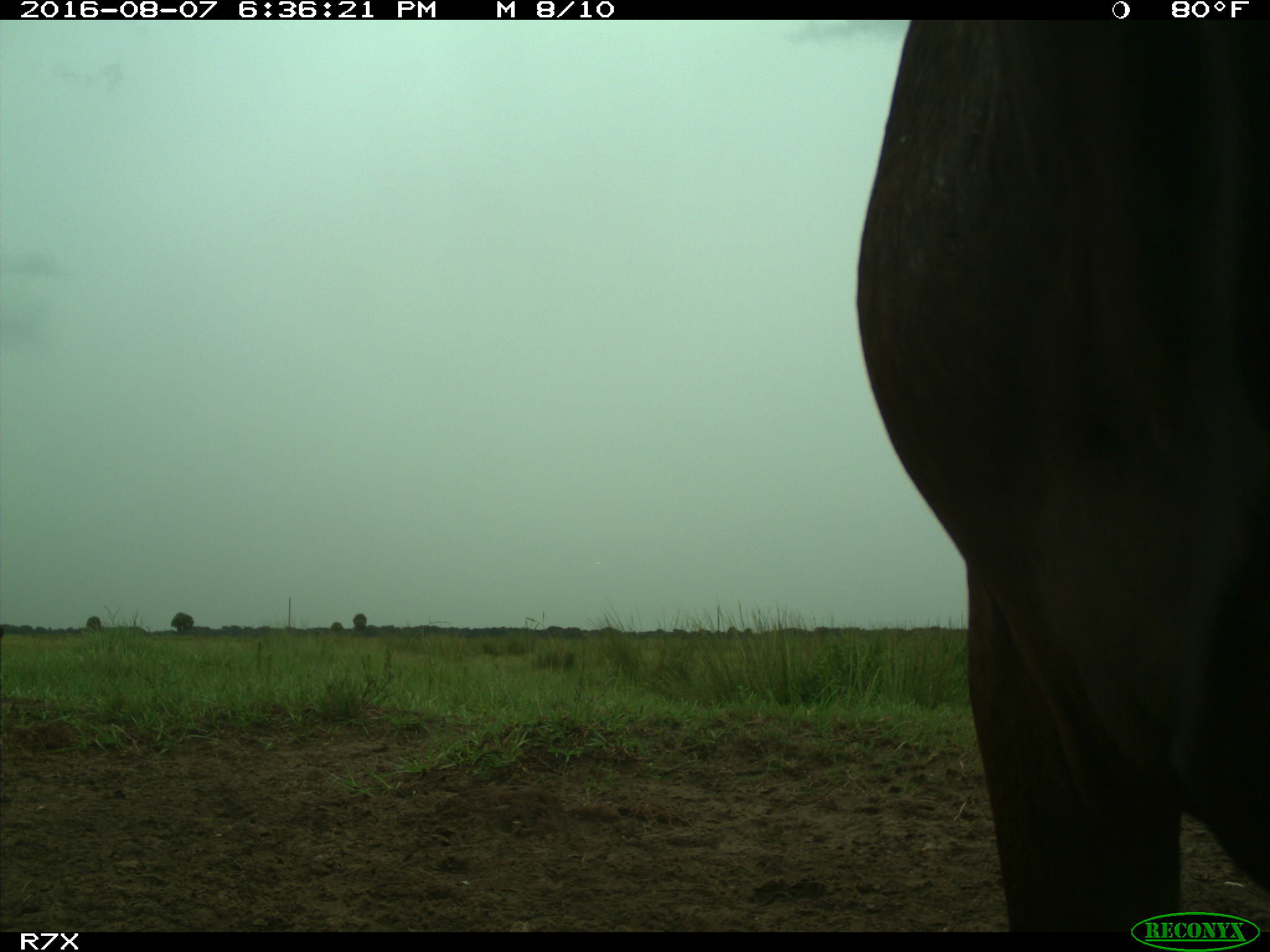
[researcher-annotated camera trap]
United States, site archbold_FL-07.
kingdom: Animalia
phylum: Chordata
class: Mammalia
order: Artiodactyla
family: Bovidae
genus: Bos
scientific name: Bos taurus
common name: domestic cow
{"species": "Bos taurus (domestic cow)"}